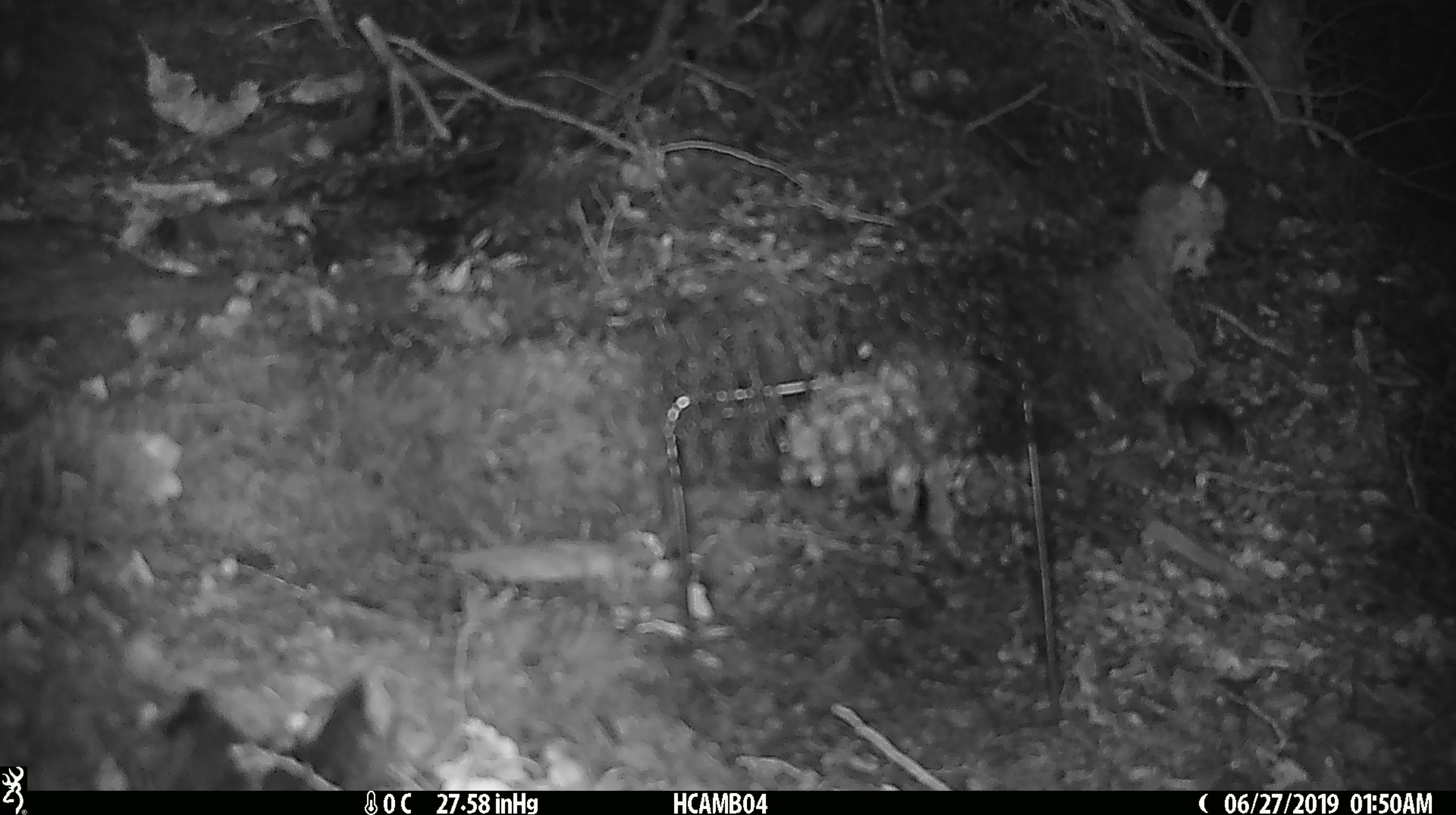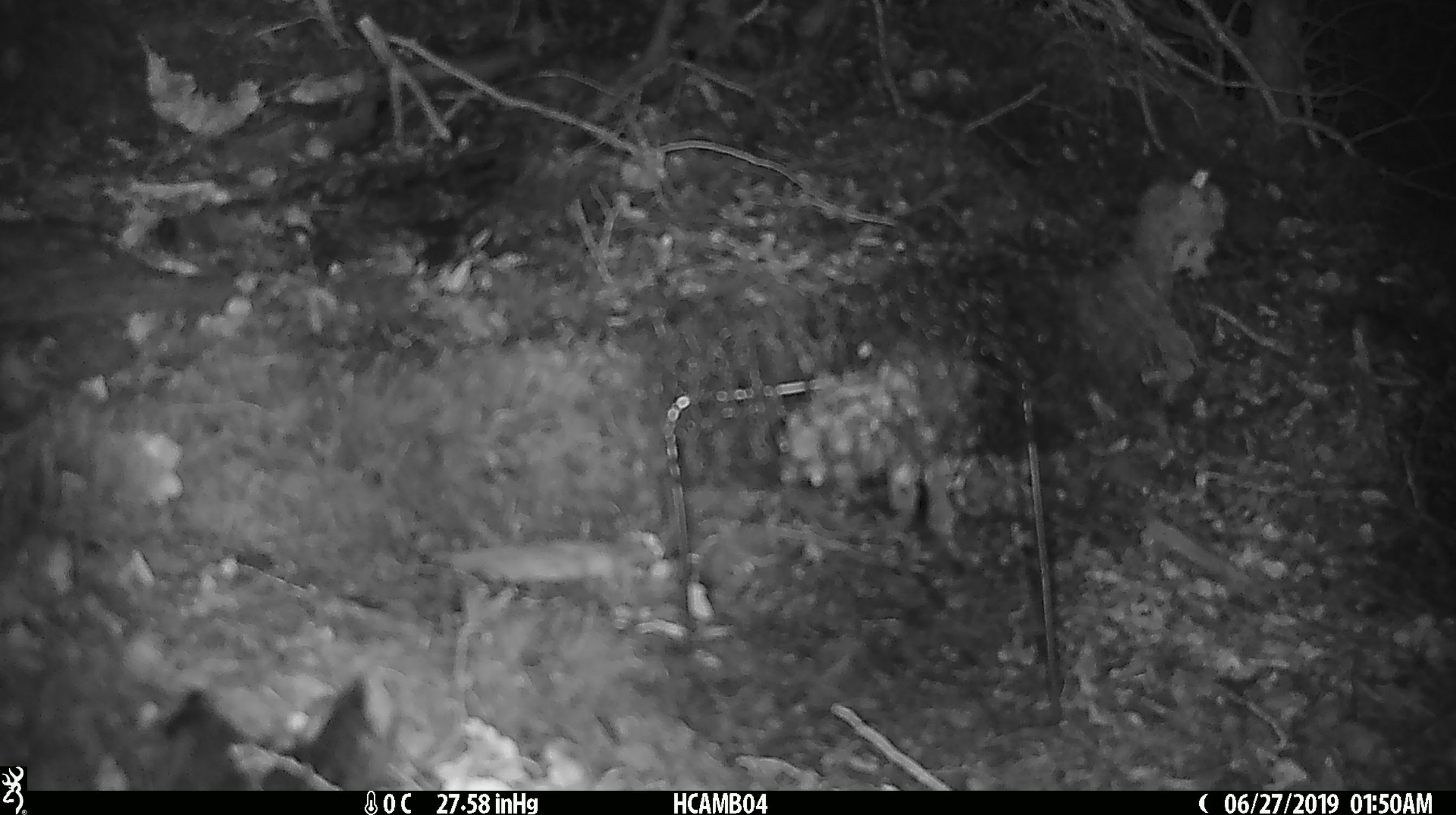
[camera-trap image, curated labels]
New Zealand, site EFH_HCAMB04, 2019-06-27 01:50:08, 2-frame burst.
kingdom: Animalia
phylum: Chordata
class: Mammalia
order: Rodentia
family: Muridae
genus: Mus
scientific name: Mus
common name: mouse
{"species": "mouse (Mus)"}